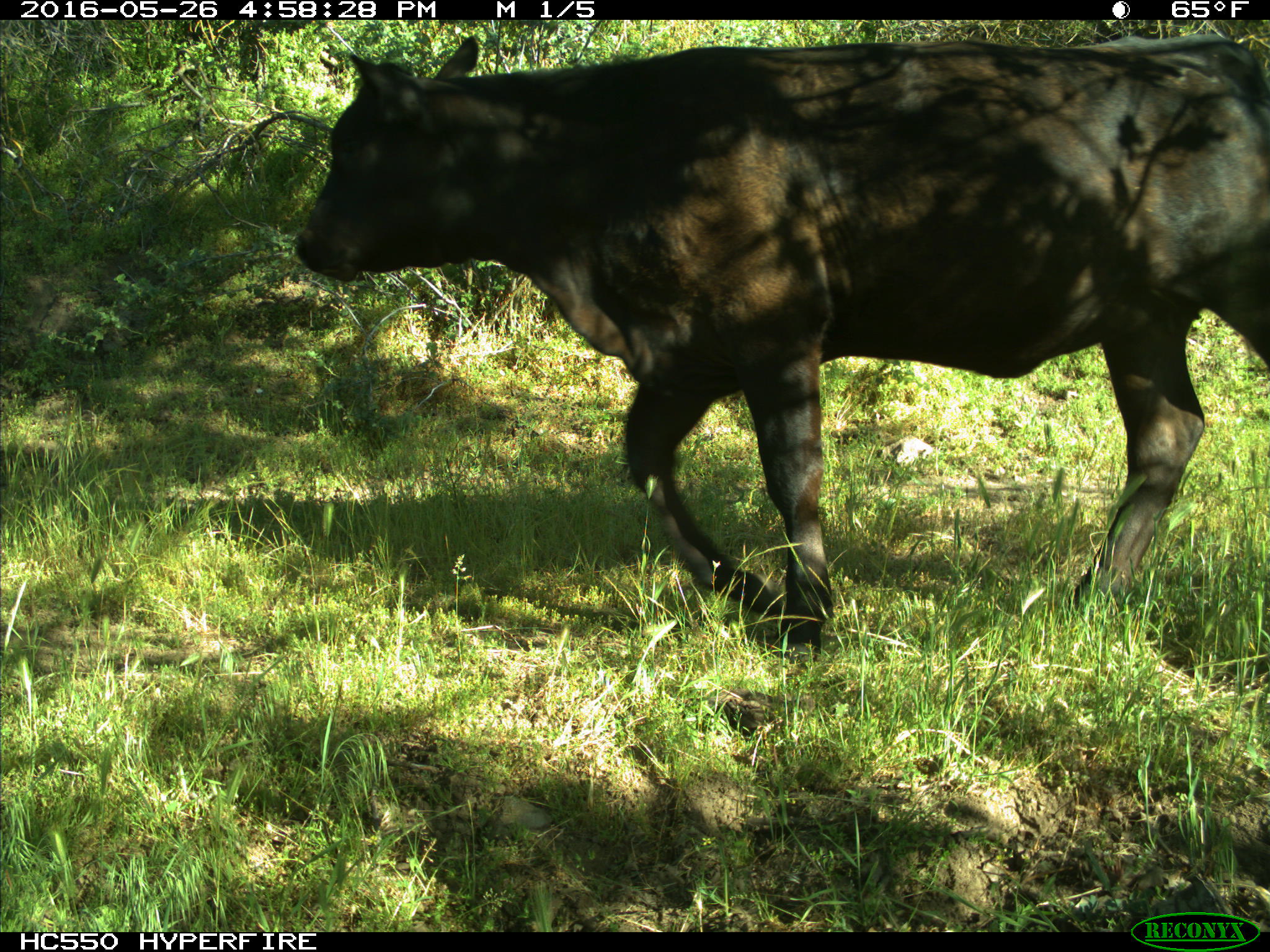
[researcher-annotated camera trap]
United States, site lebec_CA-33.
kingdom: Animalia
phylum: Chordata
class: Mammalia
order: Artiodactyla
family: Bovidae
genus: Bos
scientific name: Bos taurus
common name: domestic cow